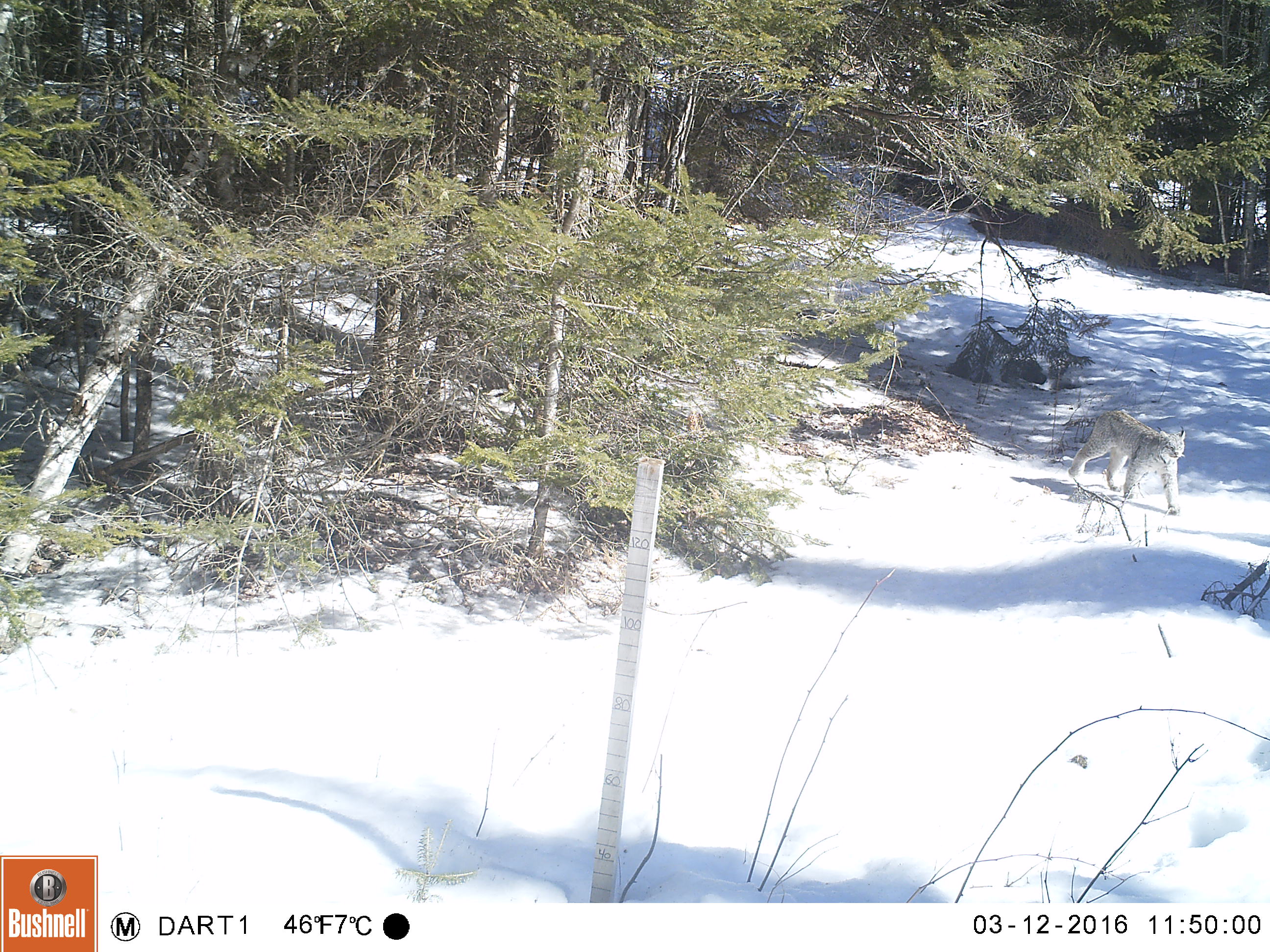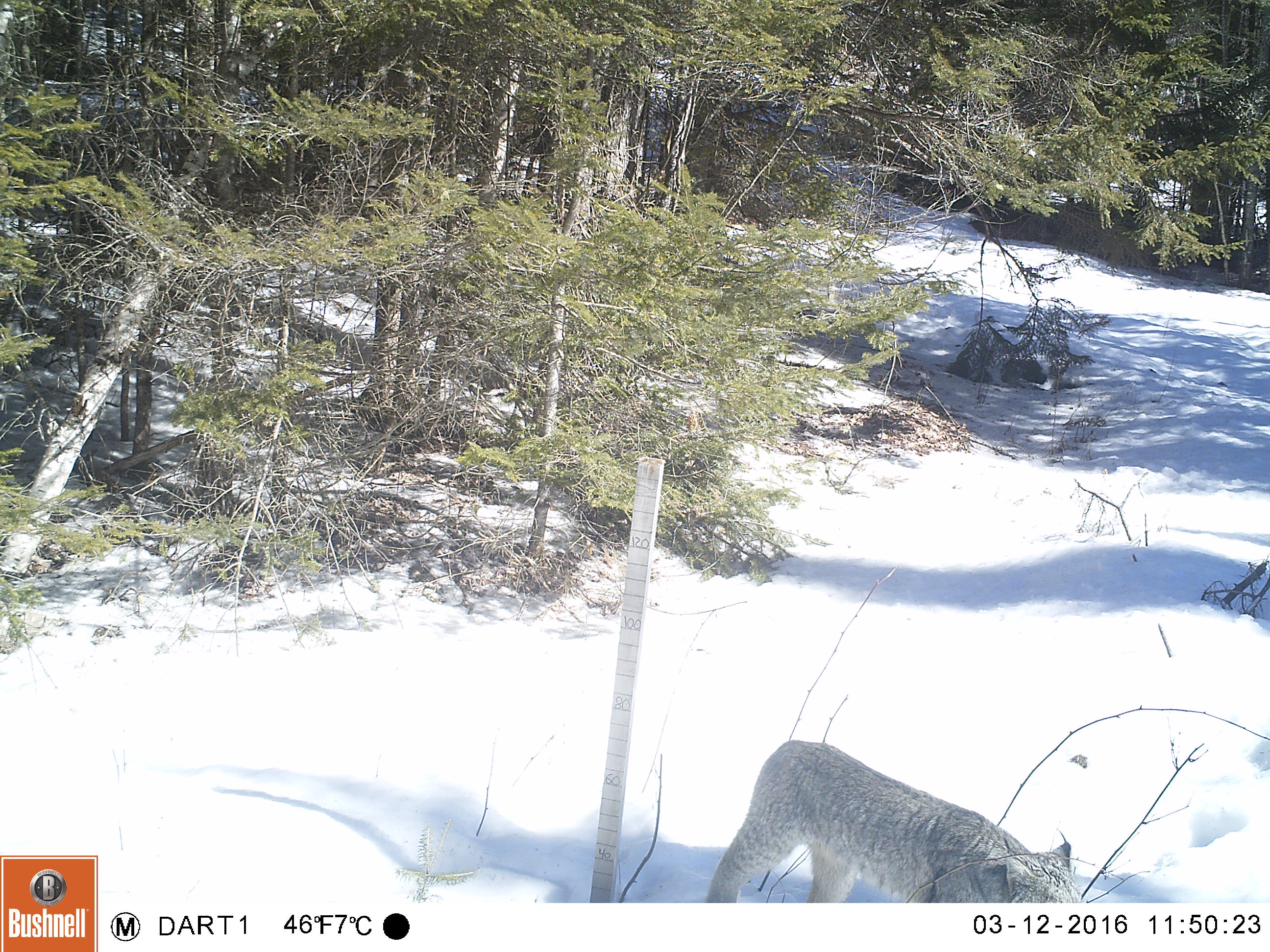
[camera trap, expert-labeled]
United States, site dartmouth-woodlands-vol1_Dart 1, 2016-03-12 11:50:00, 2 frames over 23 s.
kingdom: Animalia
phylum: Chordata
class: Mammalia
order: Carnivora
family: Felidae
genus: Lynx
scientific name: Lynx canadensis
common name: canada lynx